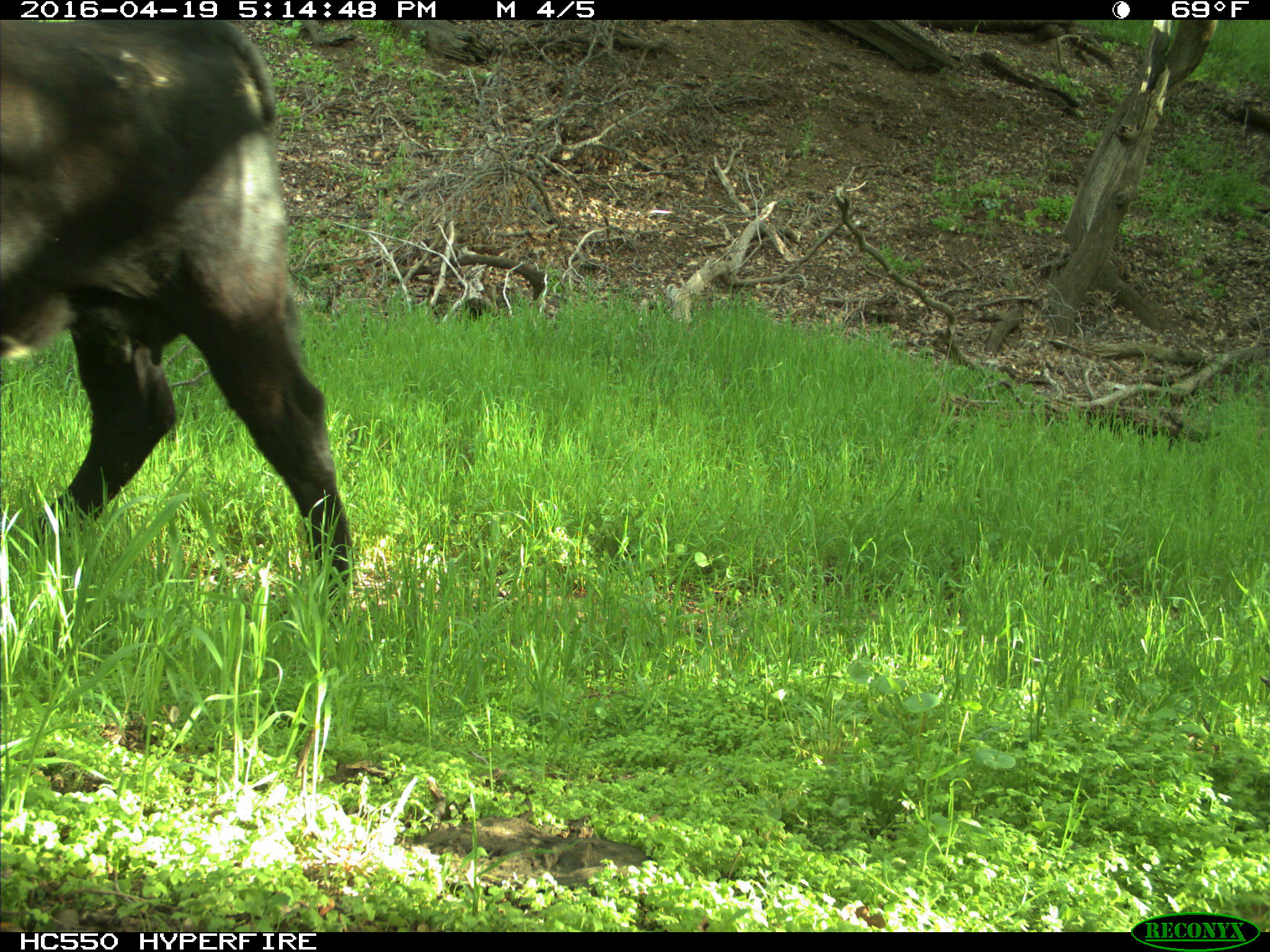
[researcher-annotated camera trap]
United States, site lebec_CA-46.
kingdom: Animalia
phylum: Chordata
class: Mammalia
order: Artiodactyla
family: Bovidae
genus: Bos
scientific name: Bos taurus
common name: domestic cow